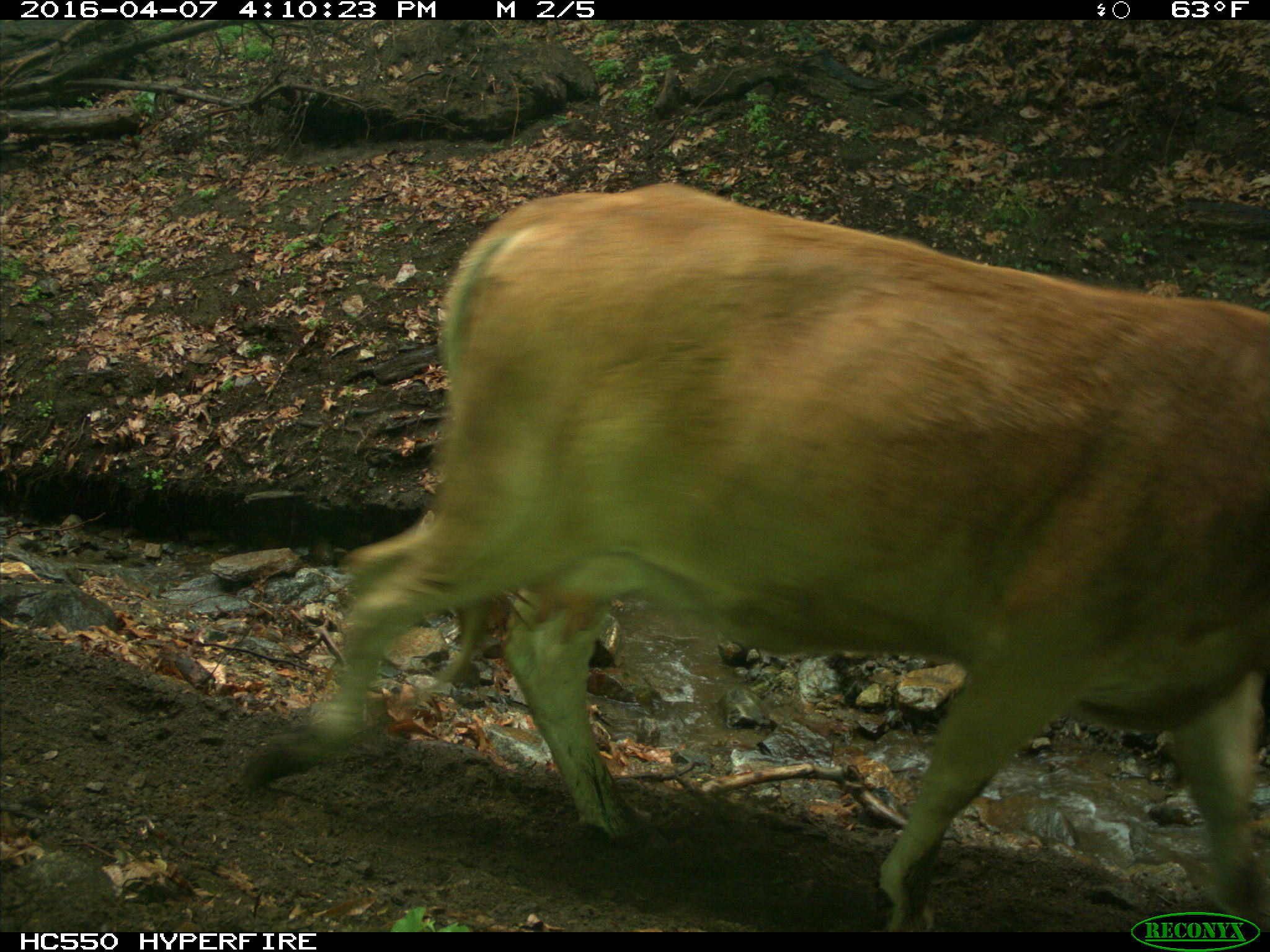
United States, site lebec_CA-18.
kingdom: Animalia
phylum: Chordata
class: Mammalia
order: Artiodactyla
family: Bovidae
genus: Bos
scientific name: Bos taurus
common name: domestic cow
Bos taurus (domestic cow).